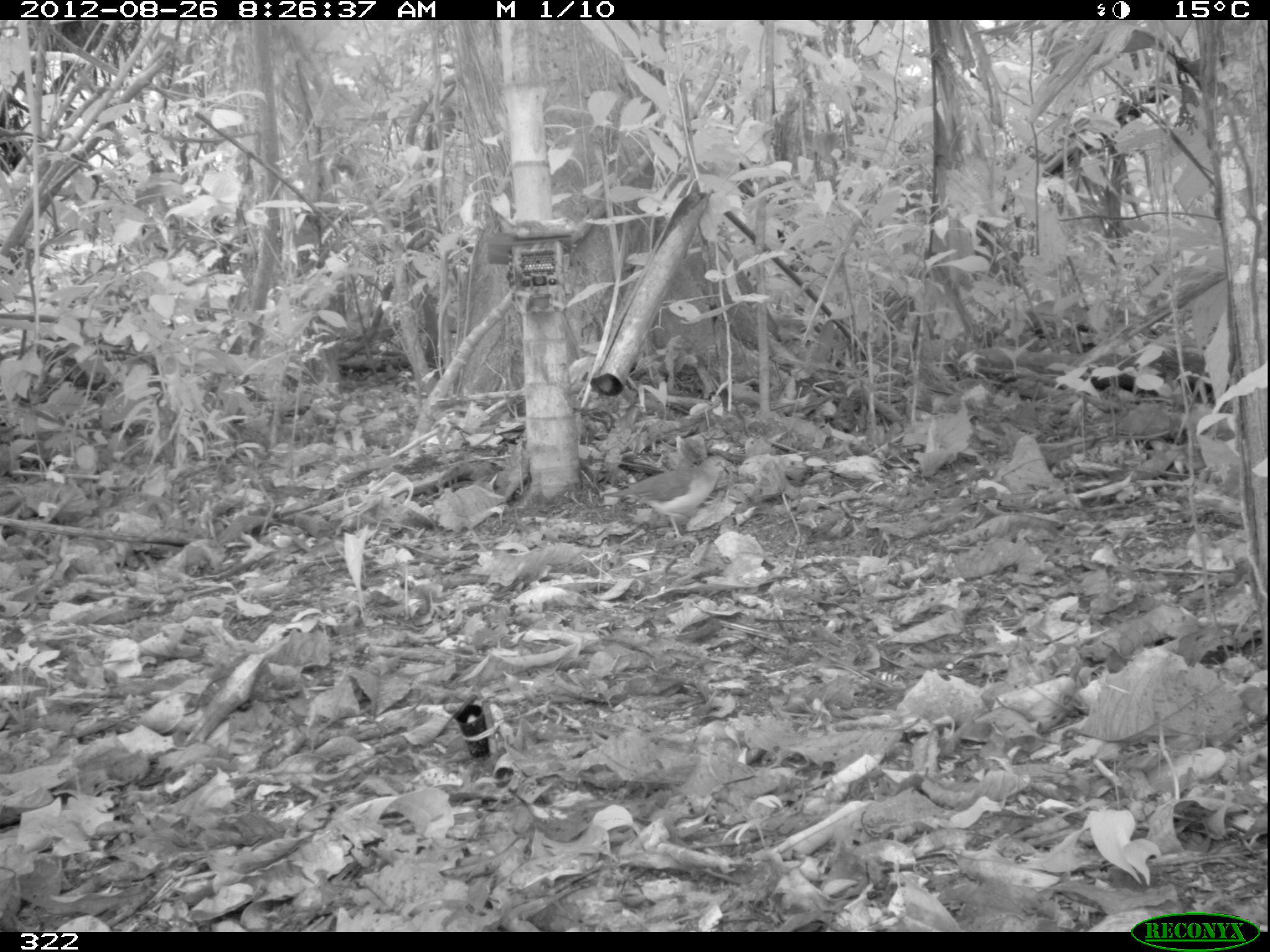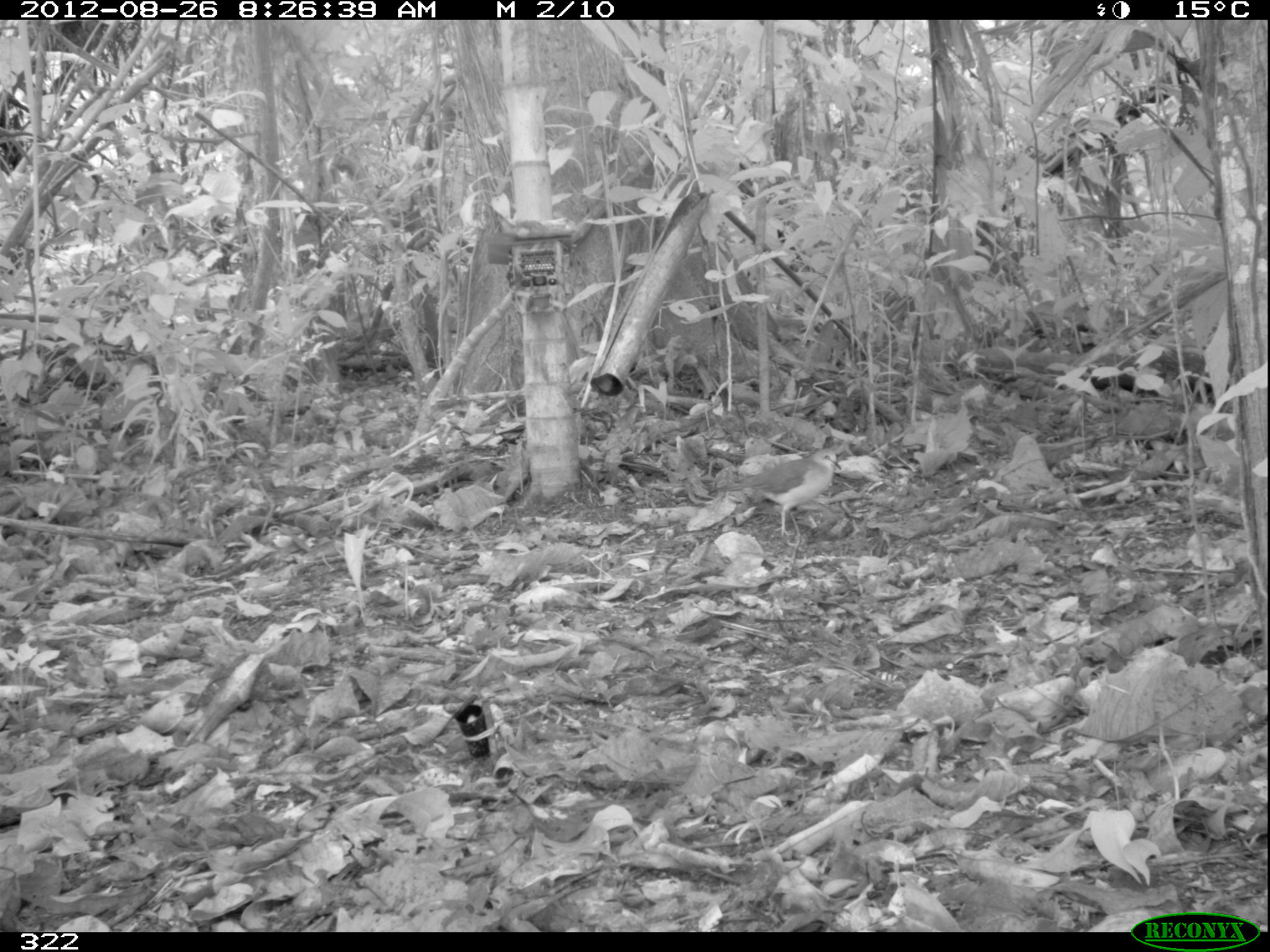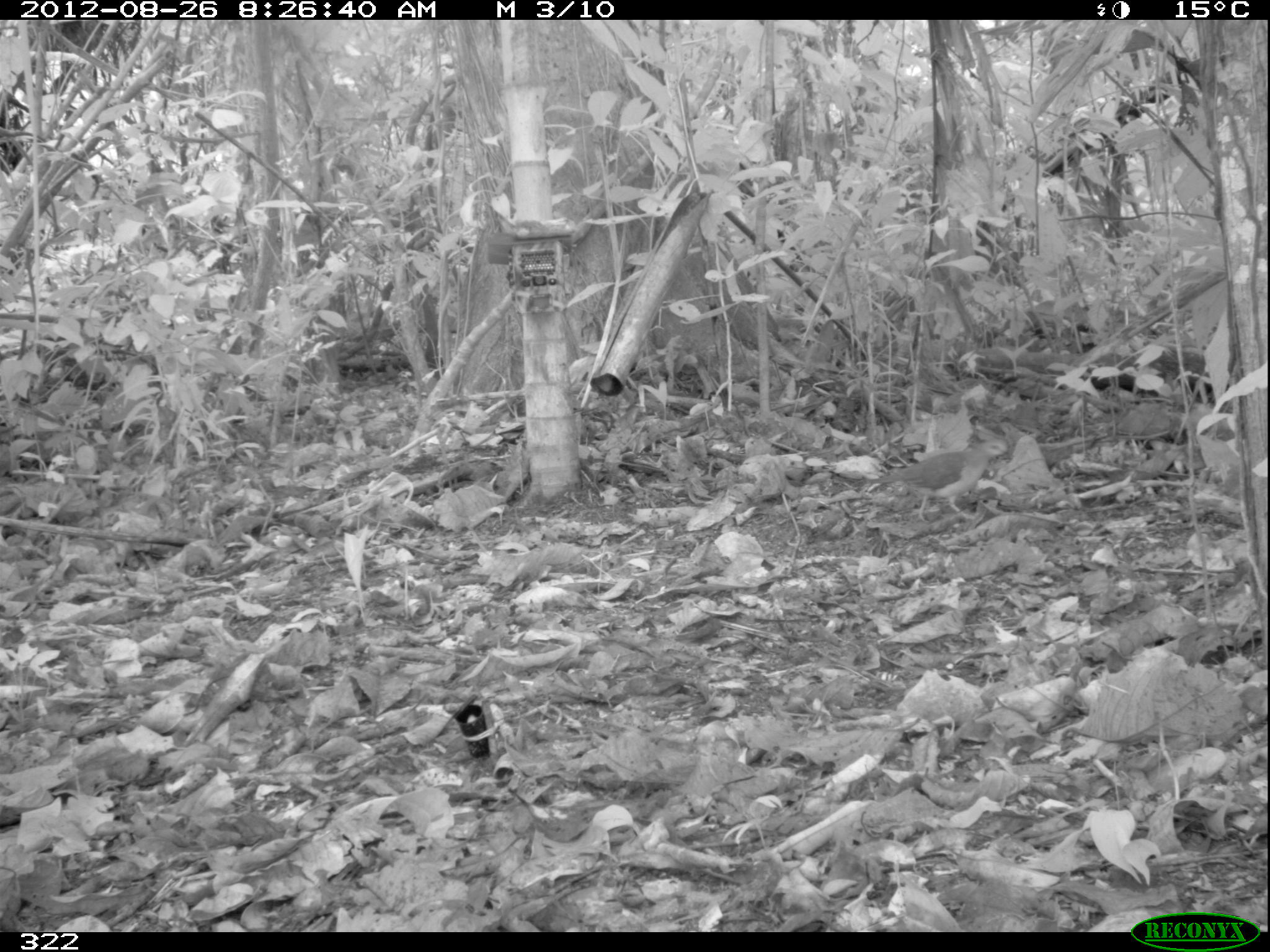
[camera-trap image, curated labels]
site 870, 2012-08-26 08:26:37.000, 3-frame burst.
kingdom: Animalia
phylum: Chordata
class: Aves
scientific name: Aves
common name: bird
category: unknown bird